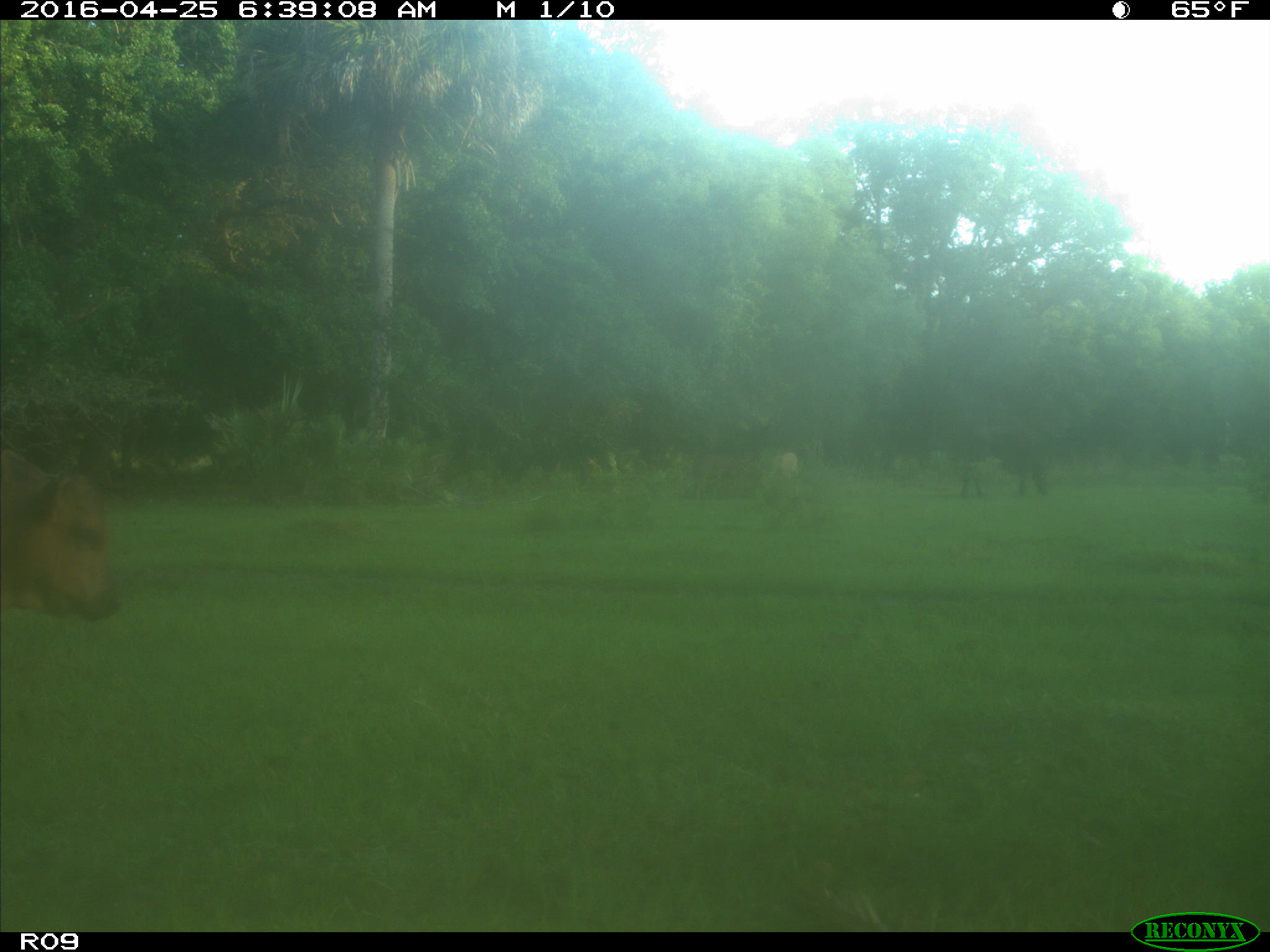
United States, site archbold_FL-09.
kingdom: Animalia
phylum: Chordata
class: Mammalia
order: Artiodactyla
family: Bovidae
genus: Bos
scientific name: Bos taurus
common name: domestic cow